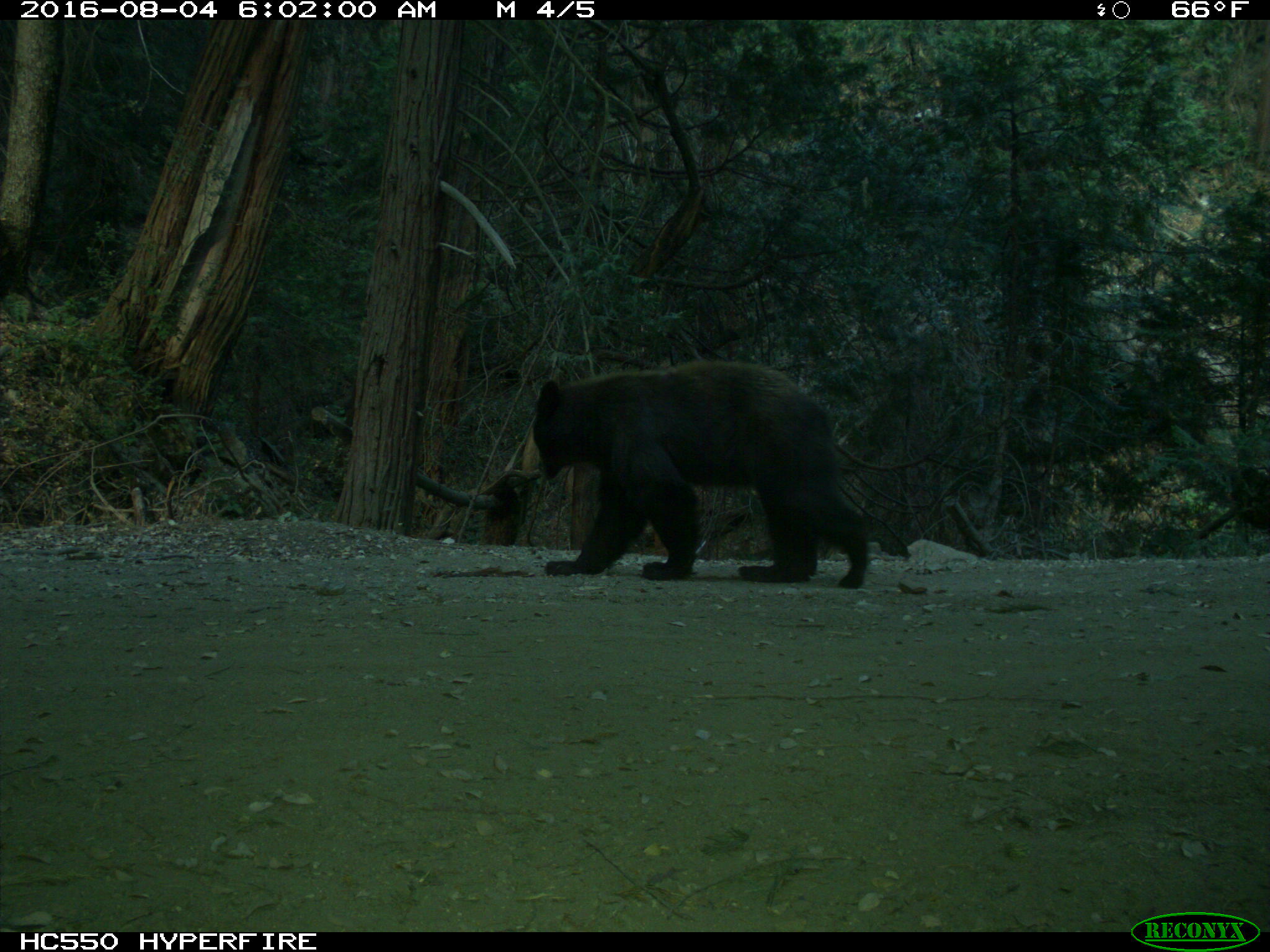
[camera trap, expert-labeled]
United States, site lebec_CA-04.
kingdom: Animalia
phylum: Chordata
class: Mammalia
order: Carnivora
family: Ursidae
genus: Ursus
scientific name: Ursus americanus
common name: american black bear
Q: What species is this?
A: Ursus americanus (american black bear).